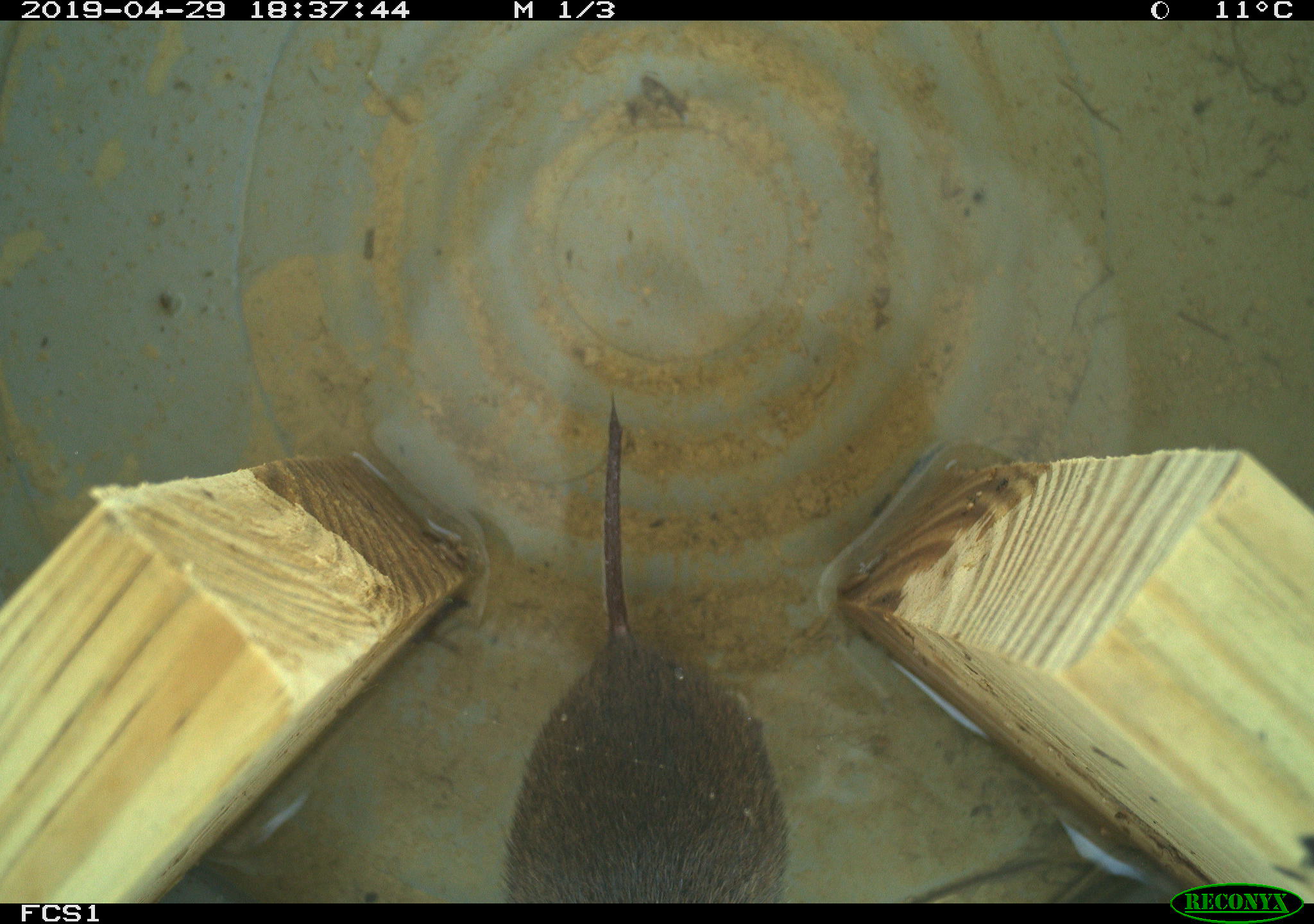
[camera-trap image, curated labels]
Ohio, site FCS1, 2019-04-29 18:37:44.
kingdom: Animalia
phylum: Chordata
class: Mammalia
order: Rodentia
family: Cricetidae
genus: Microtus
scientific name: Microtus pennsylvanicus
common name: meadow vole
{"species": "meadow vole (Microtus pennsylvanicus)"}